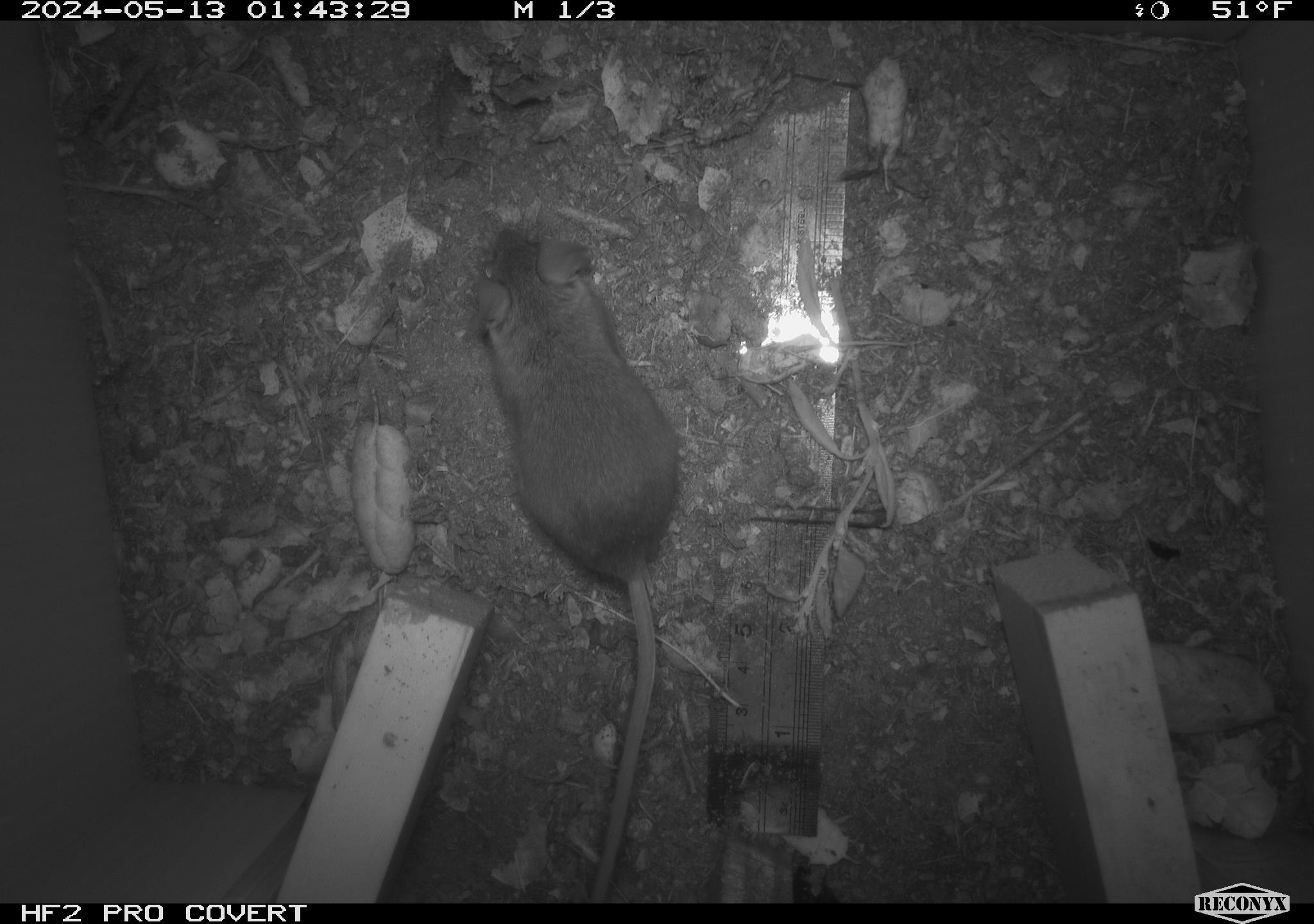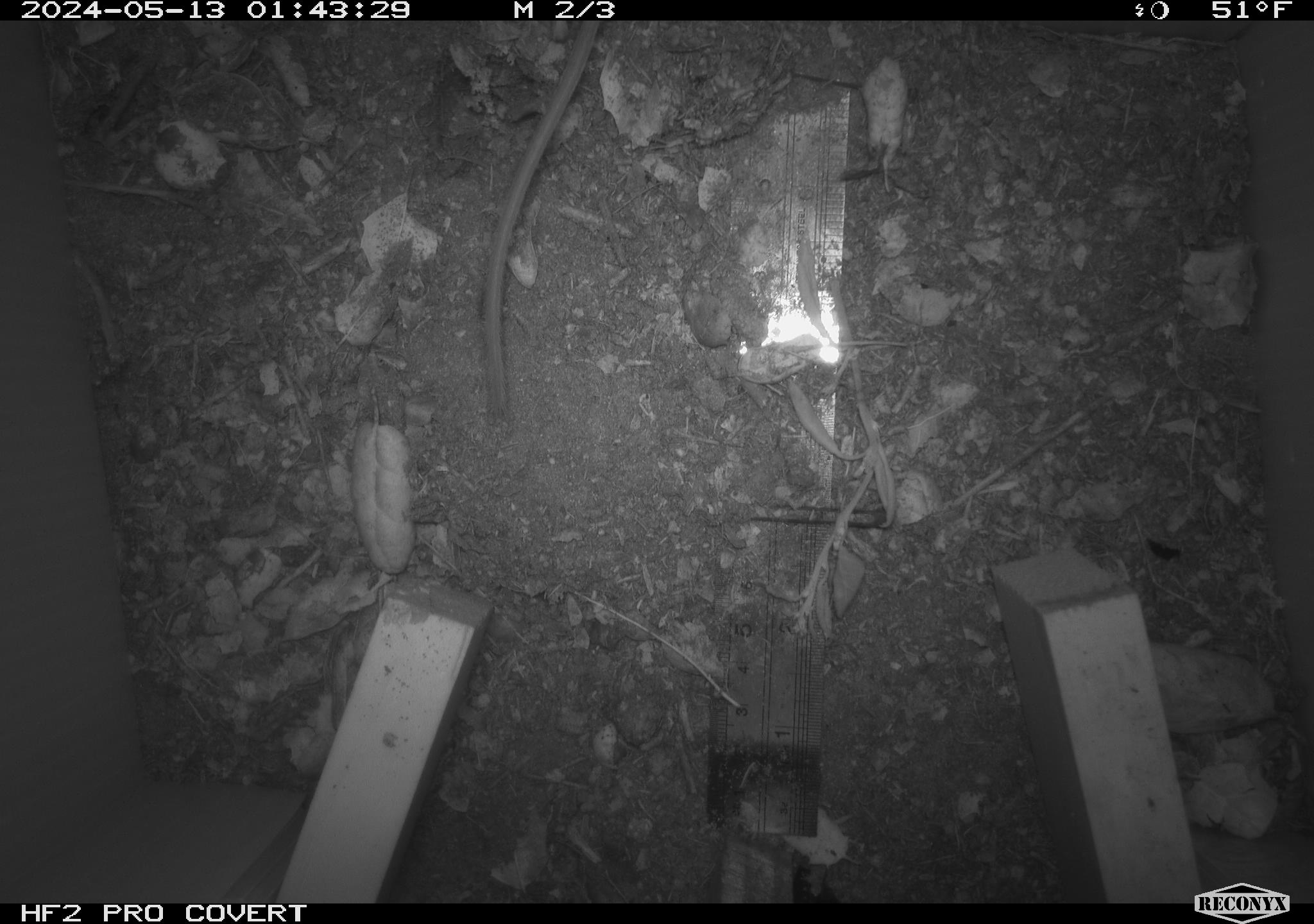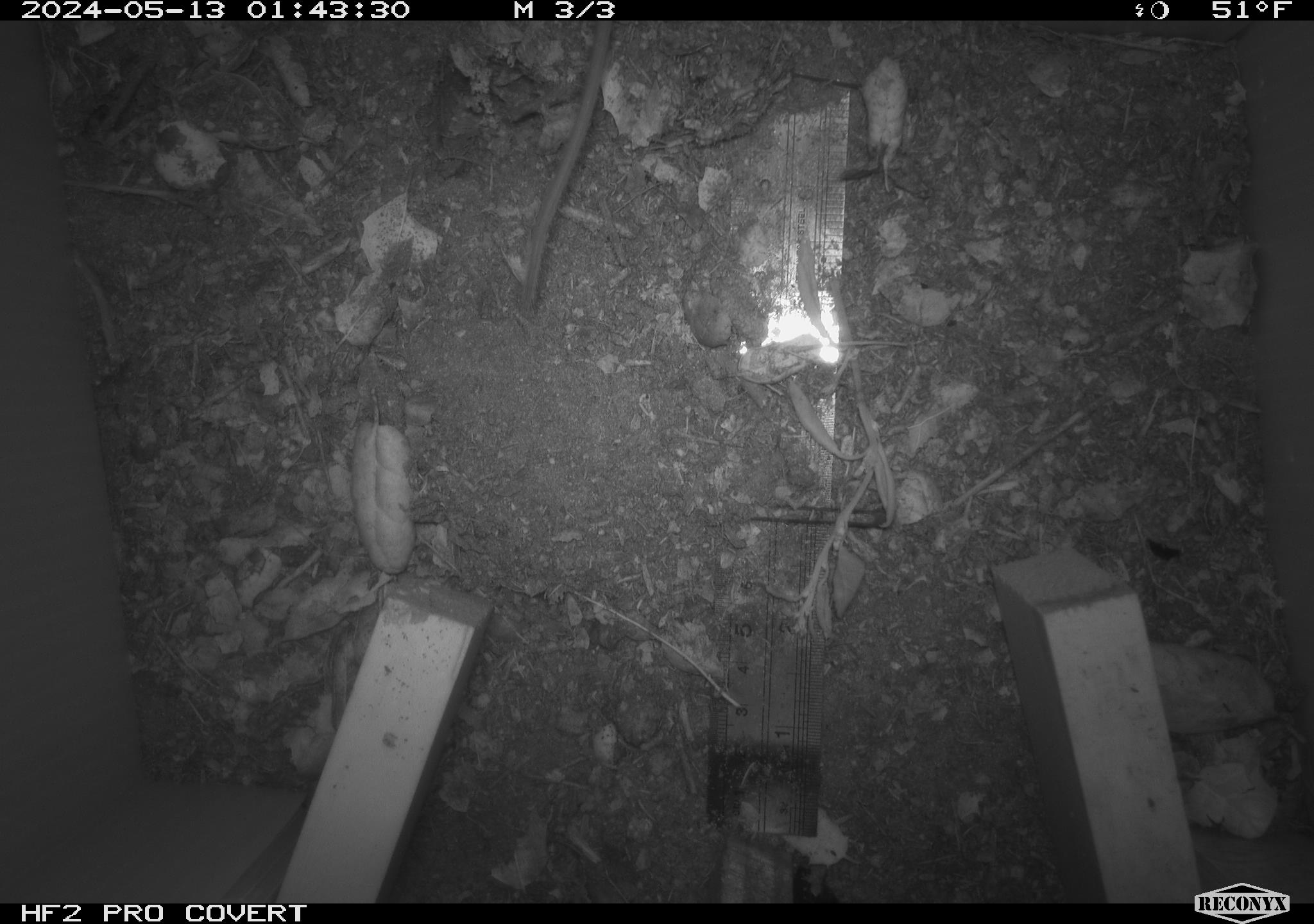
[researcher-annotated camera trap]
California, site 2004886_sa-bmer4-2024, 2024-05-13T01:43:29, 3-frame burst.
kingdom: Animalia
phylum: Chordata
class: Mammalia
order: Rodentia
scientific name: Rodentia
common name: mouse species